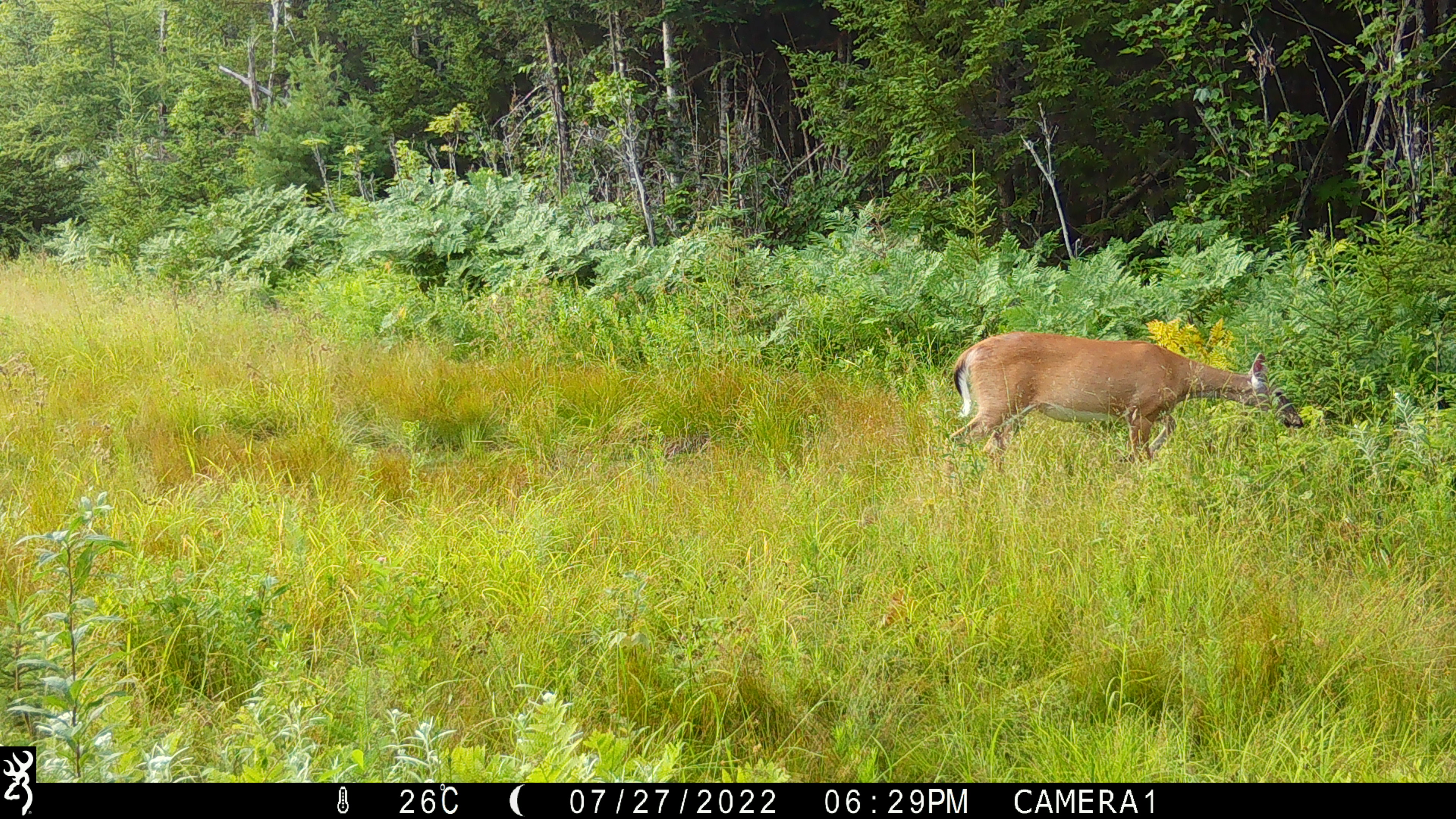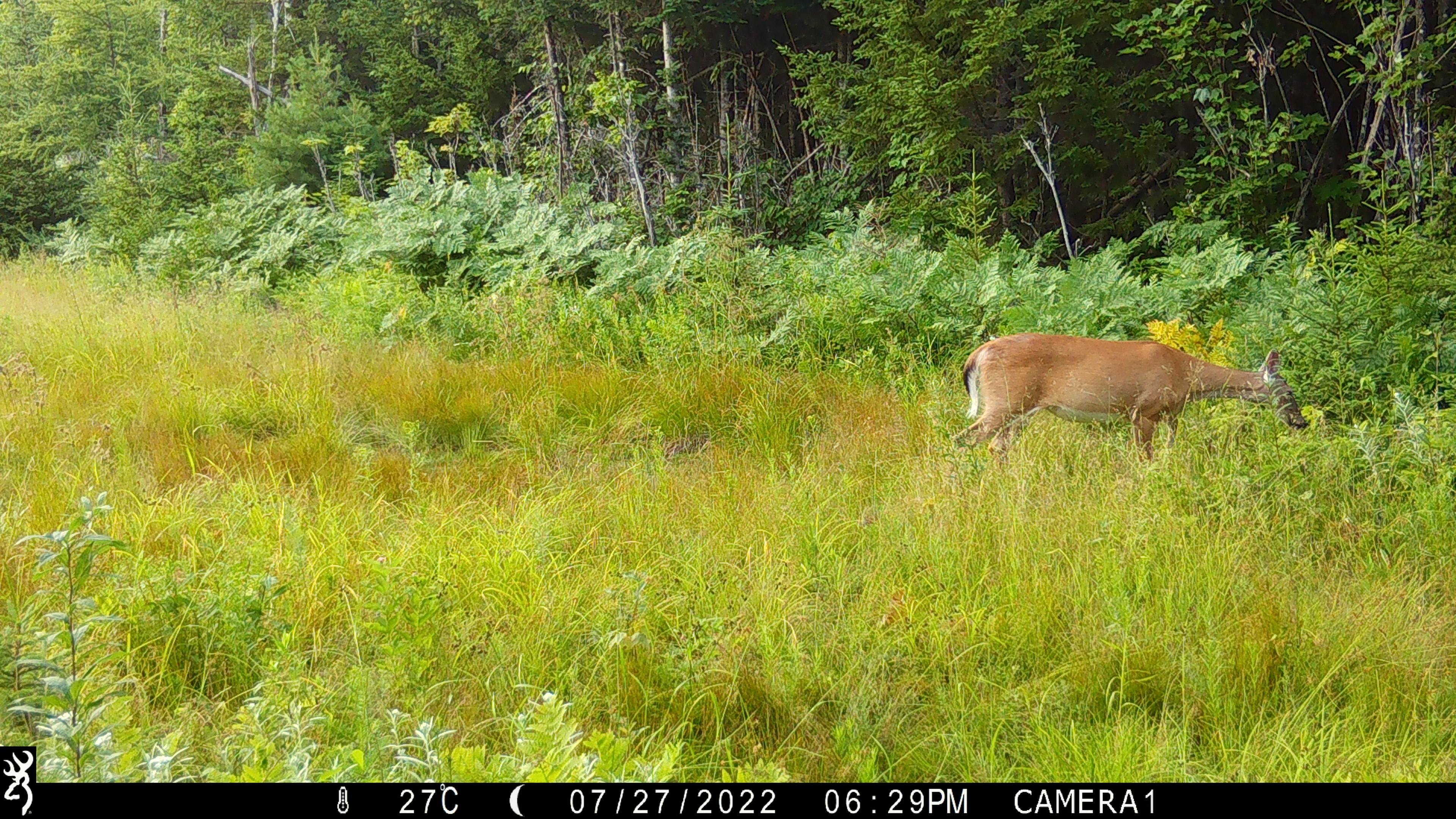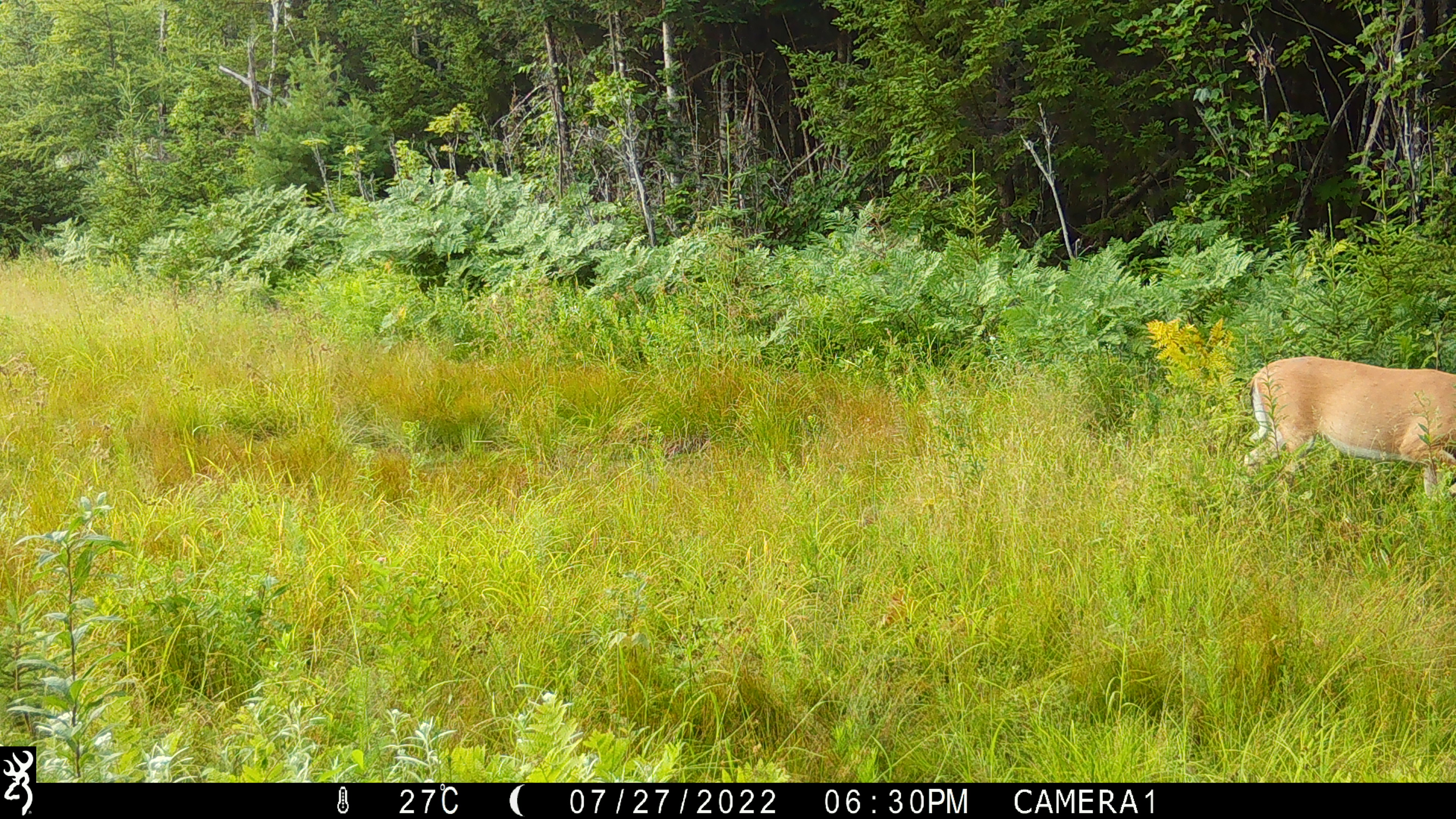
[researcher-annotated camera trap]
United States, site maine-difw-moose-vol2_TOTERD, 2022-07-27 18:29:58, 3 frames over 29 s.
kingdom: Animalia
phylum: Chordata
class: Mammalia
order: Artiodactyla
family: Cervidae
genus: Odocoileus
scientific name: Odocoileus virginianus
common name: white-tailed deer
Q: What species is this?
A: White-tailed deer (Odocoileus virginianus).